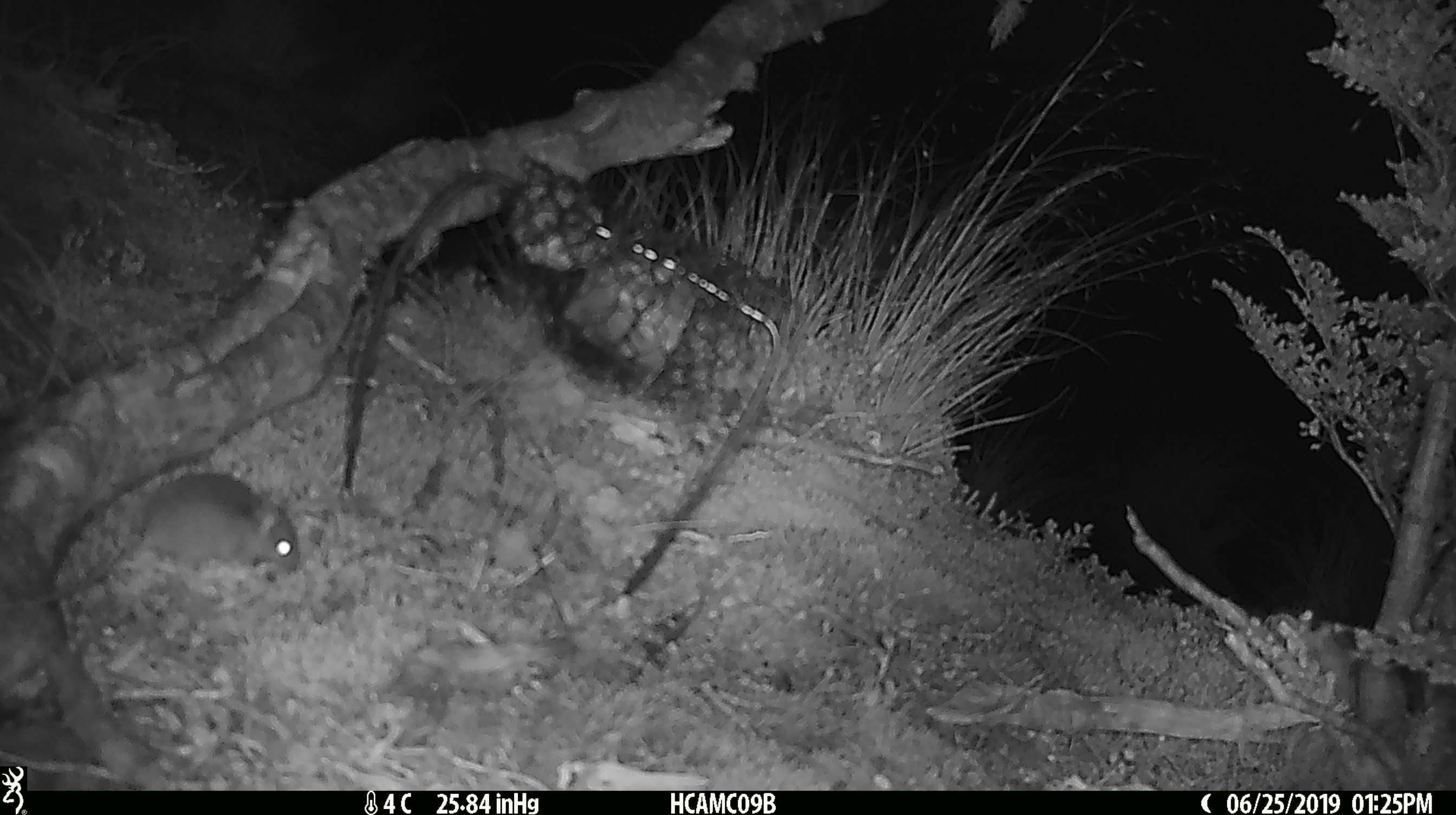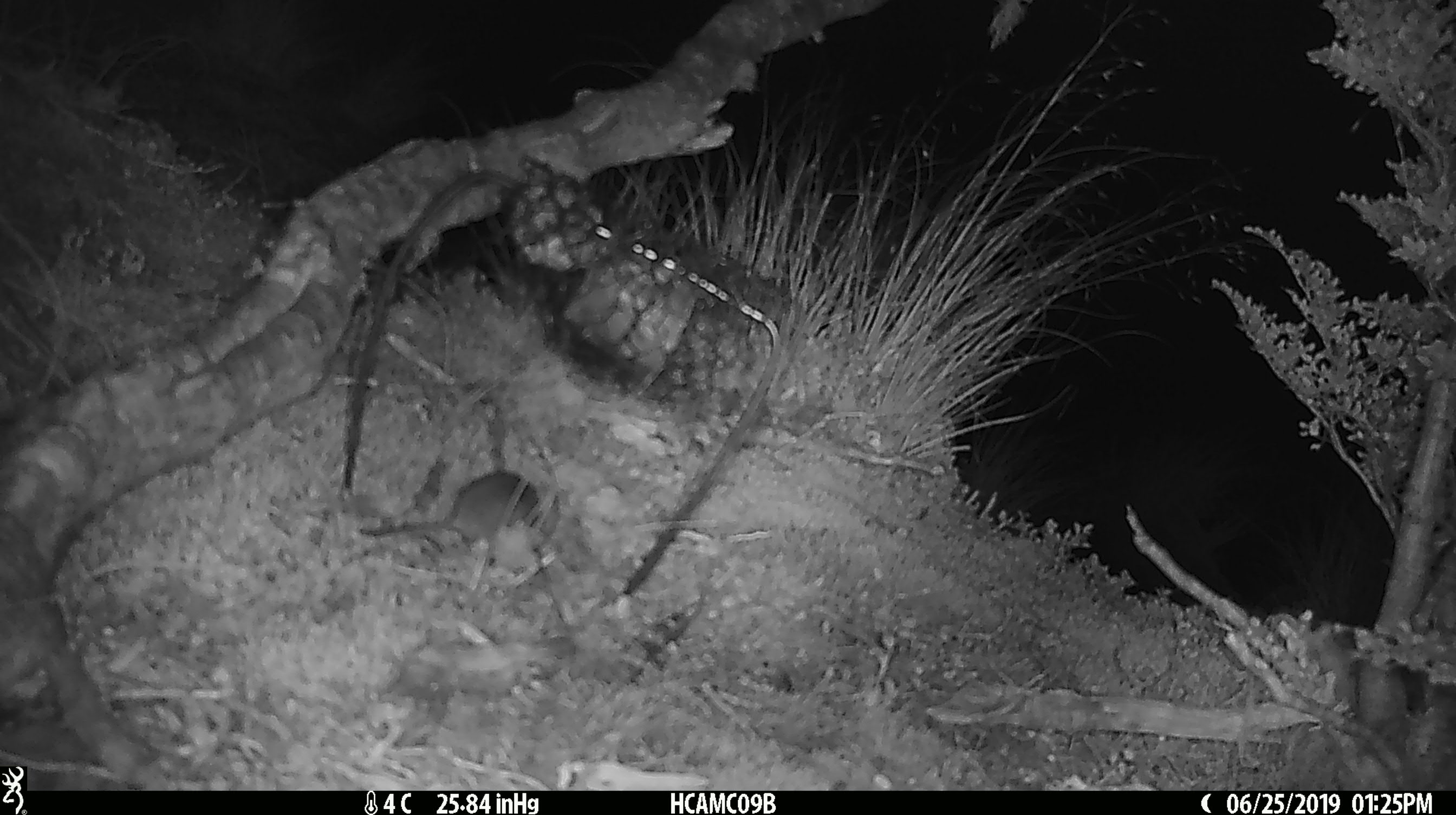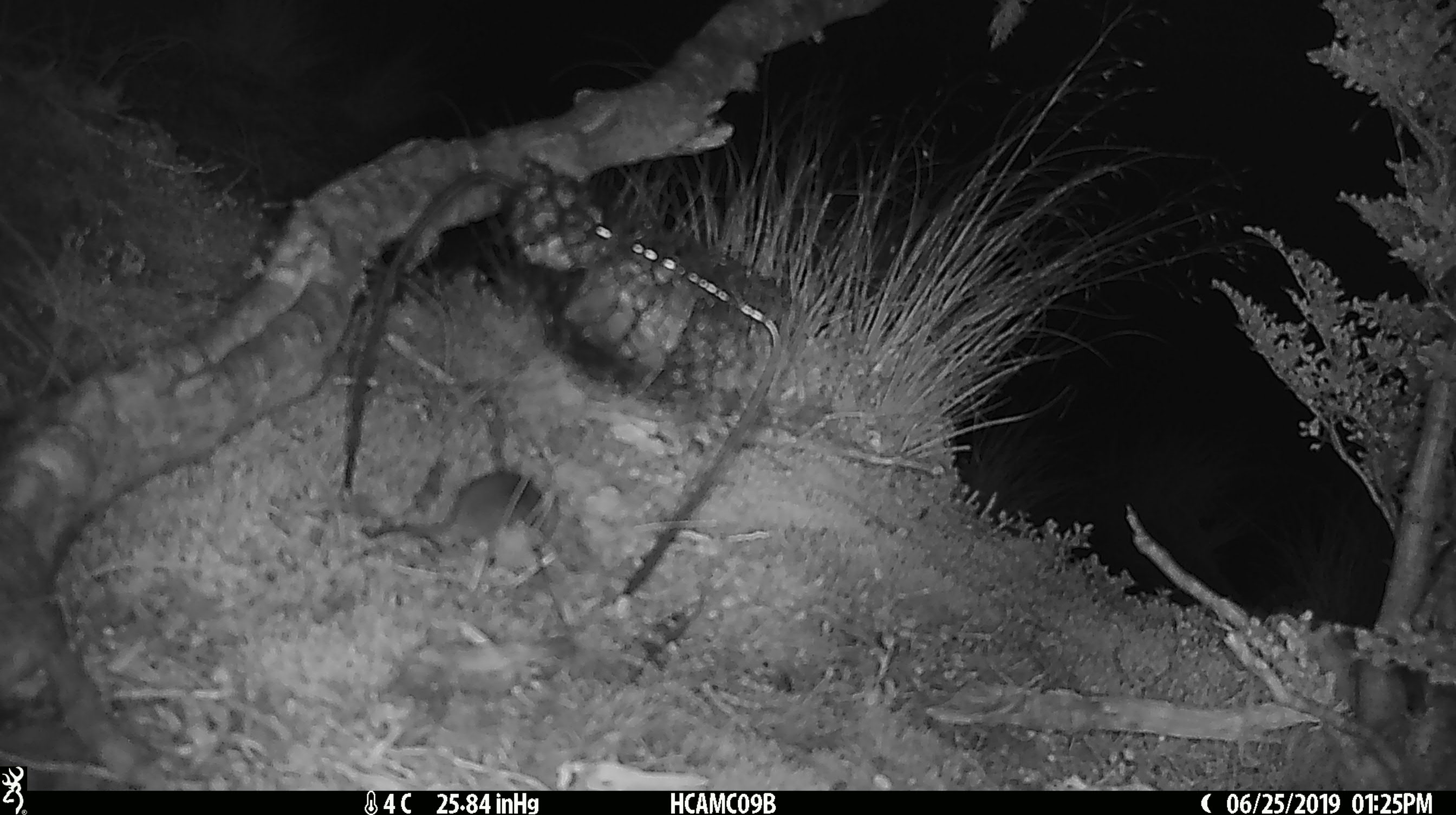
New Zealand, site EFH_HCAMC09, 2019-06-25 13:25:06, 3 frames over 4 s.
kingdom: Animalia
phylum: Chordata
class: Mammalia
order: Rodentia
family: Muridae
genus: Mus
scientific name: Mus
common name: mouse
Mouse (Mus).